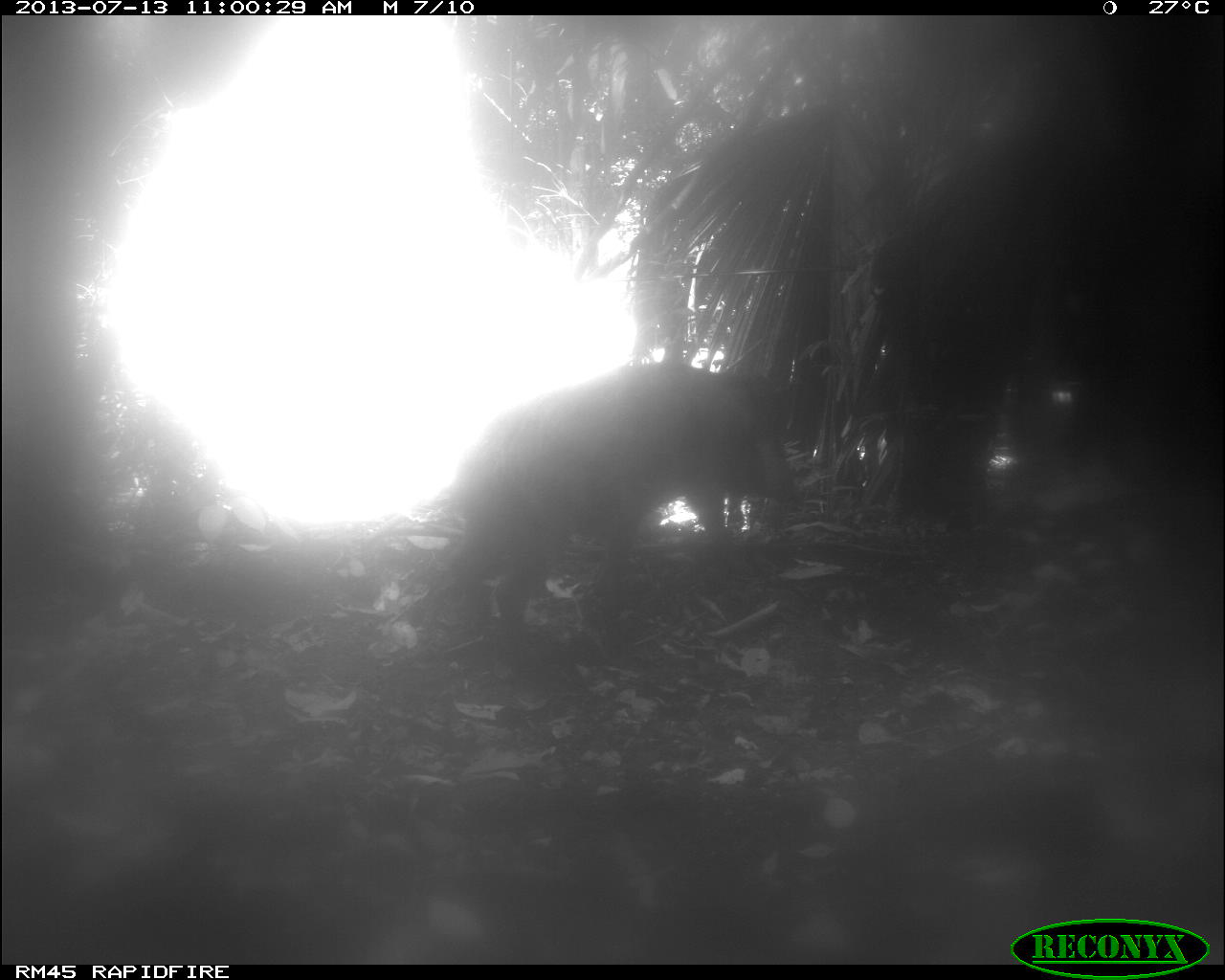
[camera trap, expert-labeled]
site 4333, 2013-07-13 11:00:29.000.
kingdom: Animalia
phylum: Chordata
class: Mammalia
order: Artiodactyla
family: Tayassuidae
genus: Tayassu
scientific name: Tayassu pecari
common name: white-lipped peccary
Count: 1.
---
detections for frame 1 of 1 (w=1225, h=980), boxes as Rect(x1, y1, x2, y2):
tayassu pecari: Rect(449, 361, 797, 680)